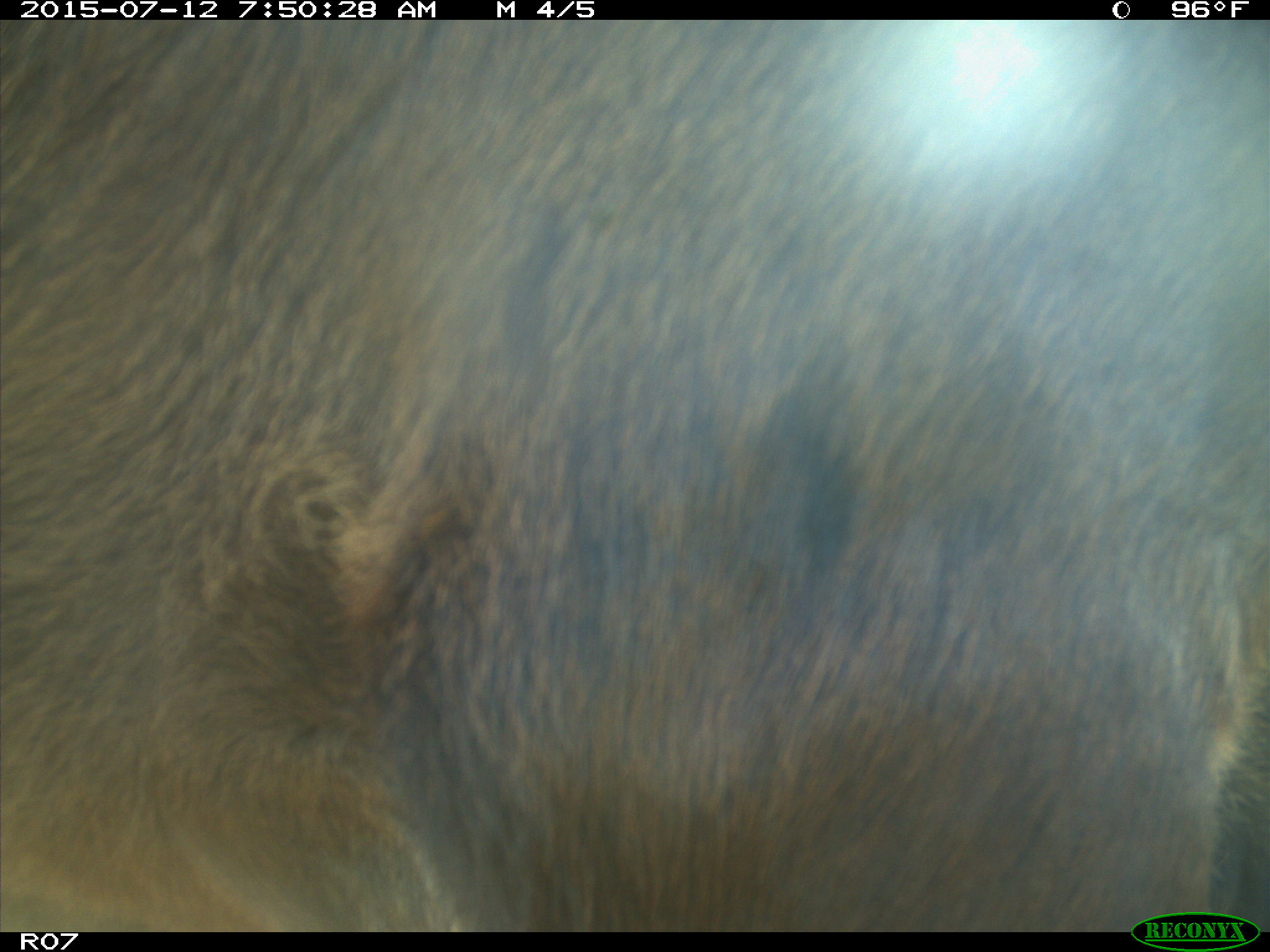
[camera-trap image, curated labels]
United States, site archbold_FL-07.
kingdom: Animalia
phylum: Chordata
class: Mammalia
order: Artiodactyla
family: Bovidae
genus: Bos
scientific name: Bos taurus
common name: domestic cow